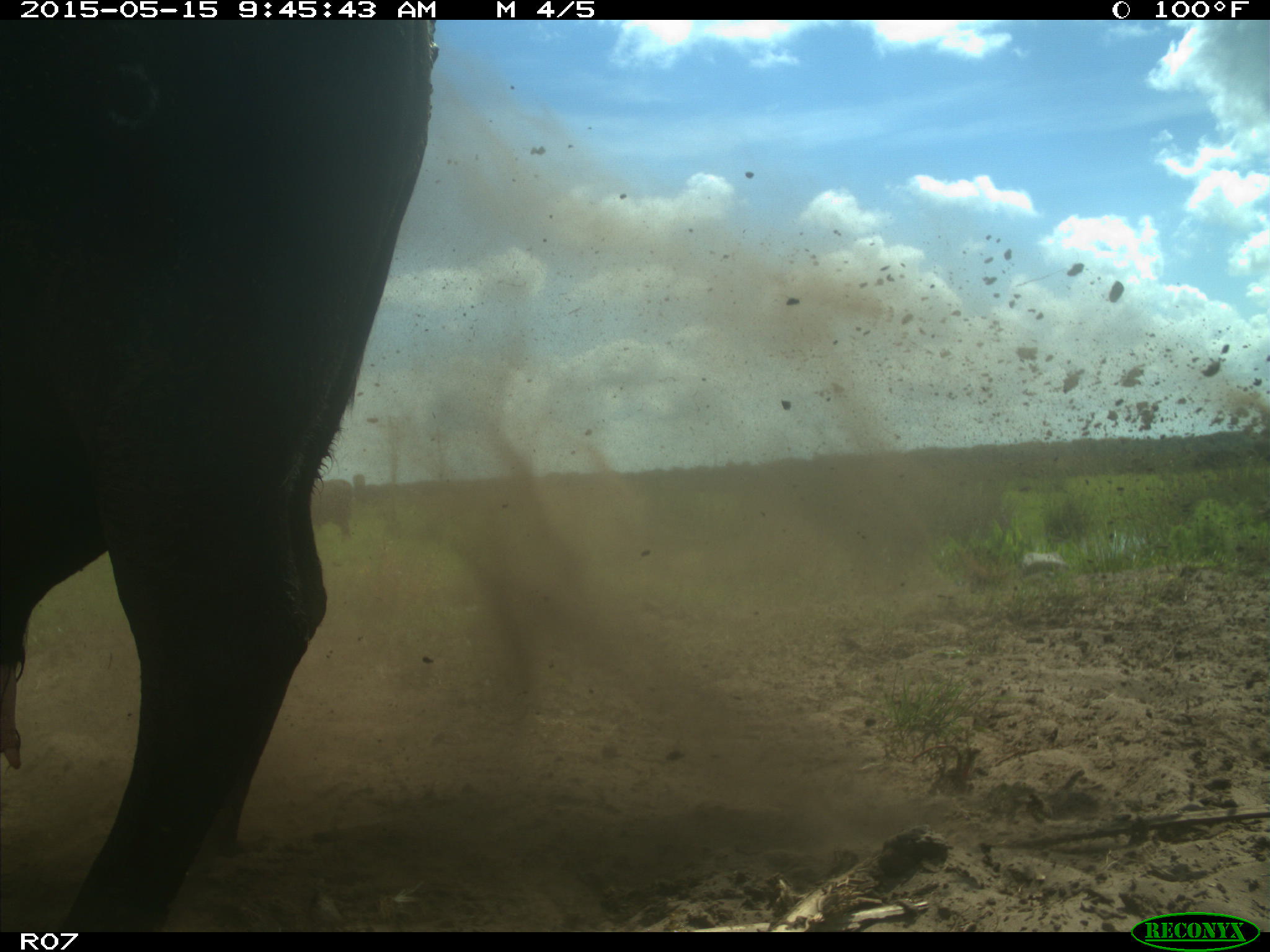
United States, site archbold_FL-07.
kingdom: Animalia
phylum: Chordata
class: Mammalia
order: Artiodactyla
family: Bovidae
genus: Bos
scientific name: Bos taurus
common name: domestic cow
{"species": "Bos taurus (domestic cow)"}